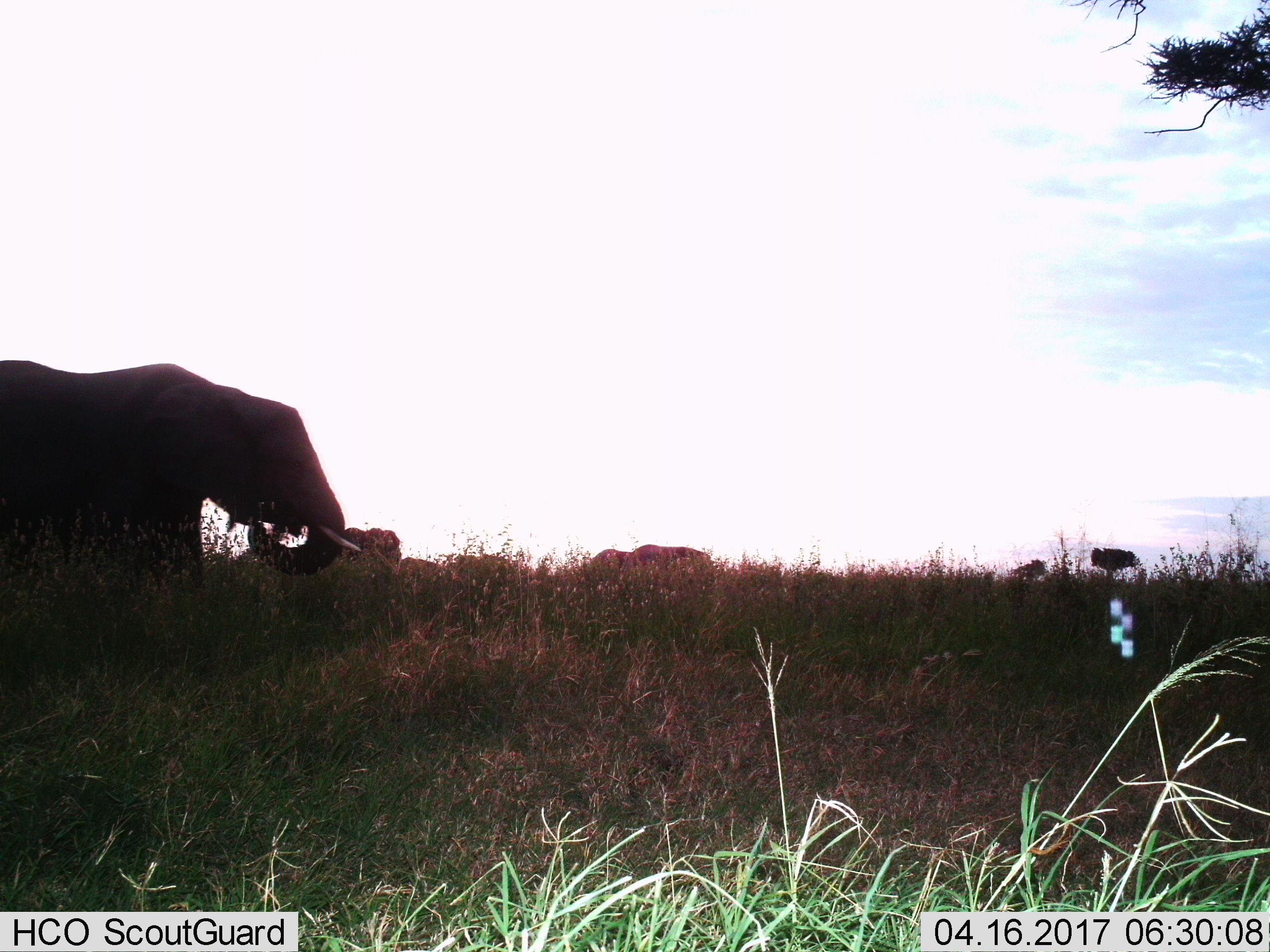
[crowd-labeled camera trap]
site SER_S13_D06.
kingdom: Animalia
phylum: Chordata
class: Mammalia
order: Proboscidea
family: Elephantidae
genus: Loxodonta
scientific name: Loxodonta africana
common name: african bush elephant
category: elephant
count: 4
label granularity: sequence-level